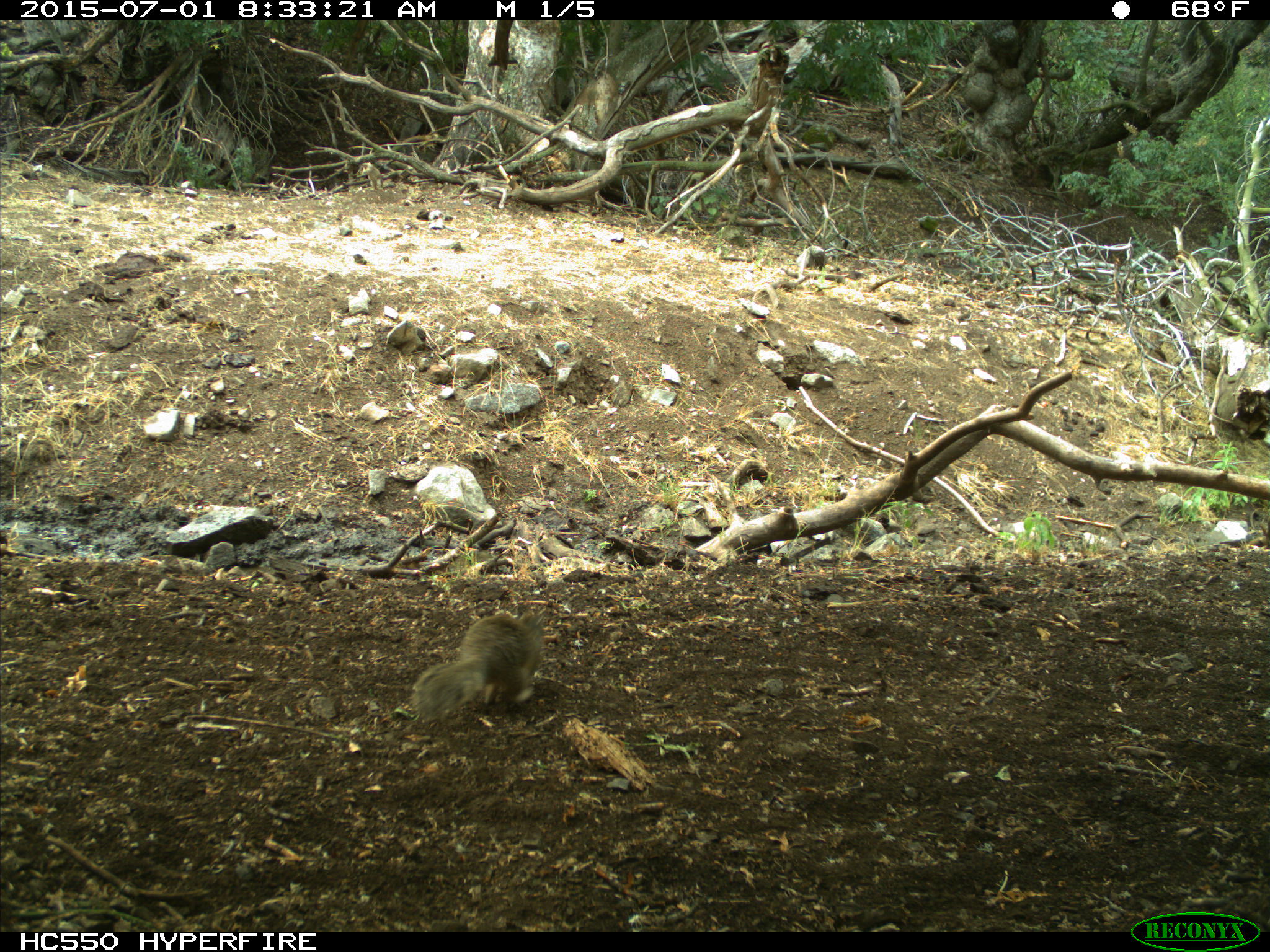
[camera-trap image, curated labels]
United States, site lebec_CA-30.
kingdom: Animalia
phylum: Chordata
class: Mammalia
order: Rodentia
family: Sciuridae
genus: Otospermophilus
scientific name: Otospermophilus beecheyi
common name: california ground squirrel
Otospermophilus beecheyi (california ground squirrel).